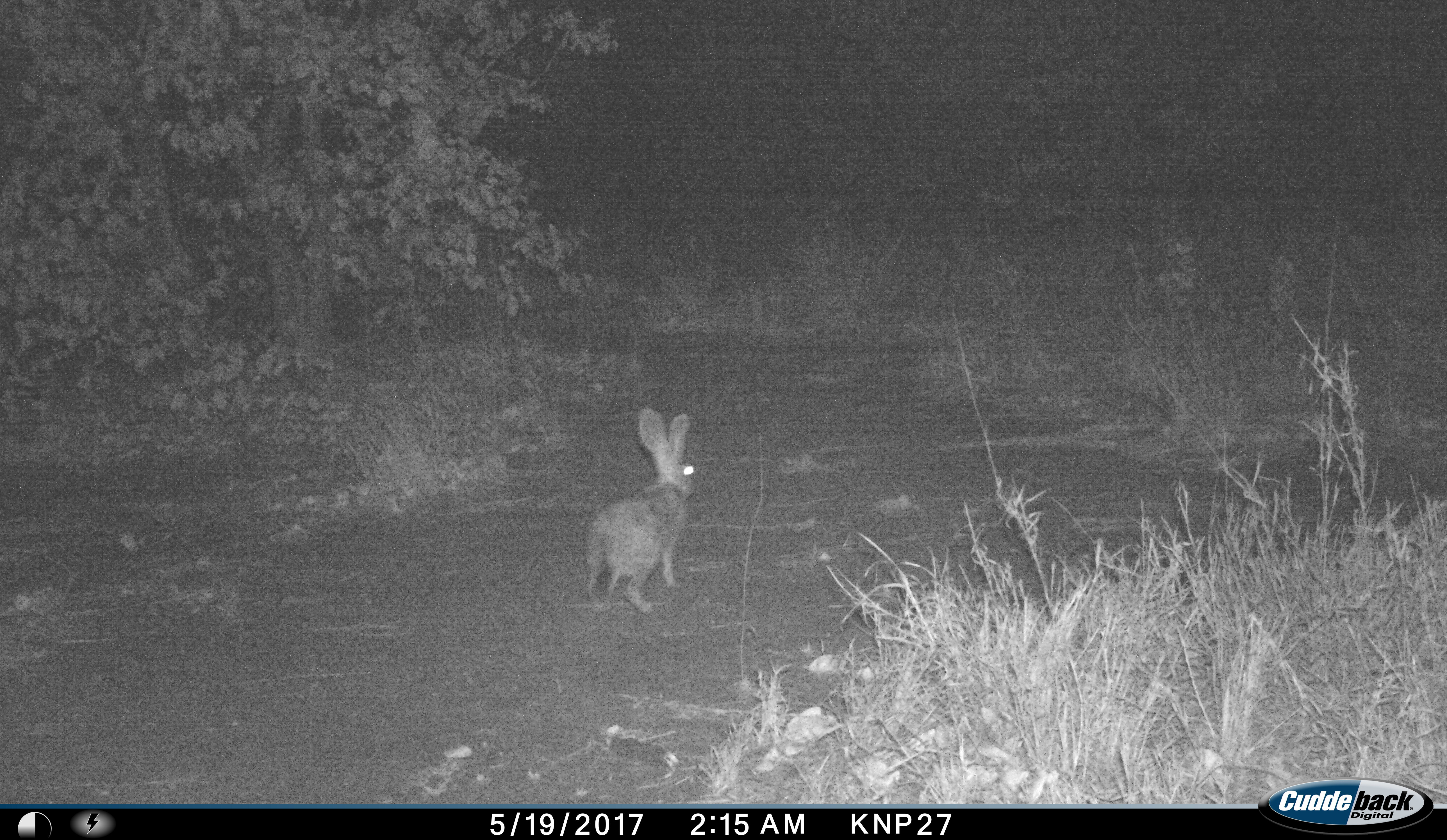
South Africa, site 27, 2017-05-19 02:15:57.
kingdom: Animalia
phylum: Chordata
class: Mammalia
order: Lagomorpha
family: Leporidae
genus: Lepus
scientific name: Lepus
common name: hare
Hare (Lepus), count 1. Behavior (volunteer vote fractions): standing 43%, resting 29%, moving 29%, interacting 0%. Young present (vote fraction): 0%. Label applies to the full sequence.